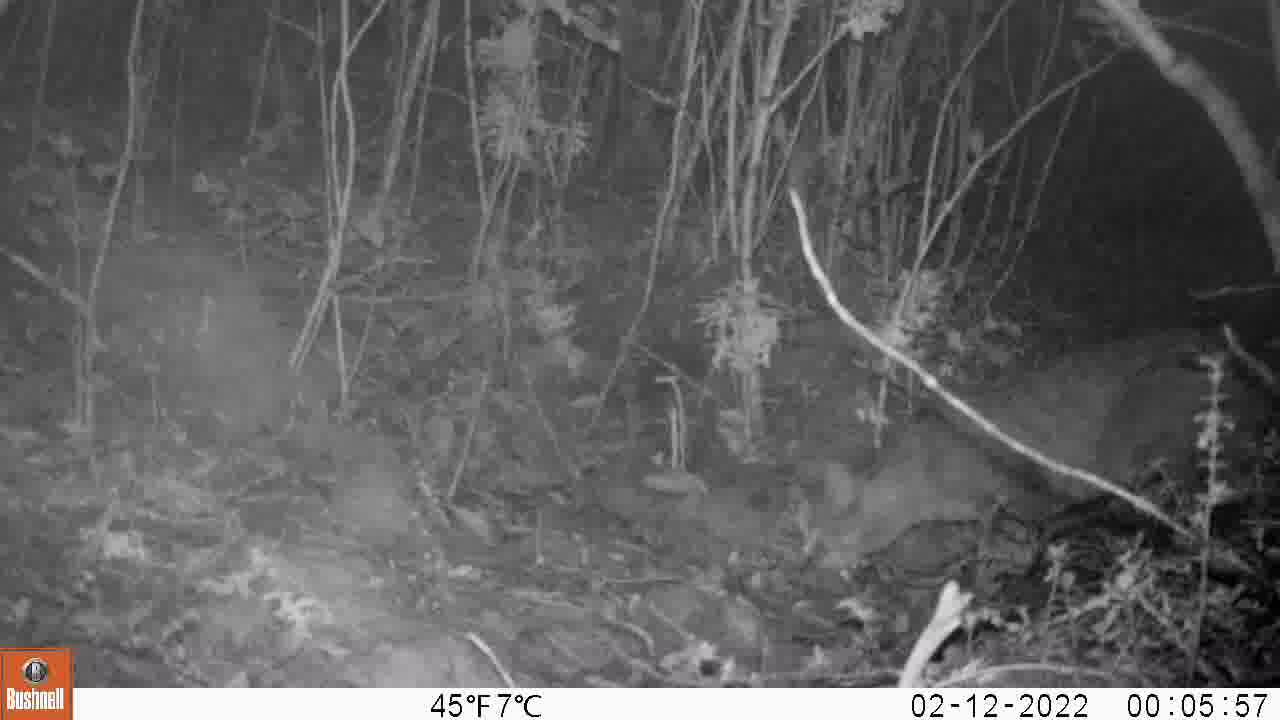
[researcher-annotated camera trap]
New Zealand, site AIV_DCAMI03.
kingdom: Animalia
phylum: Chordata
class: Mammalia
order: Carnivora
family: Felidae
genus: Felis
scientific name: Felis catus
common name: domestic cat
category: cat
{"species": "cat (domestic cat) (Felis catus)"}